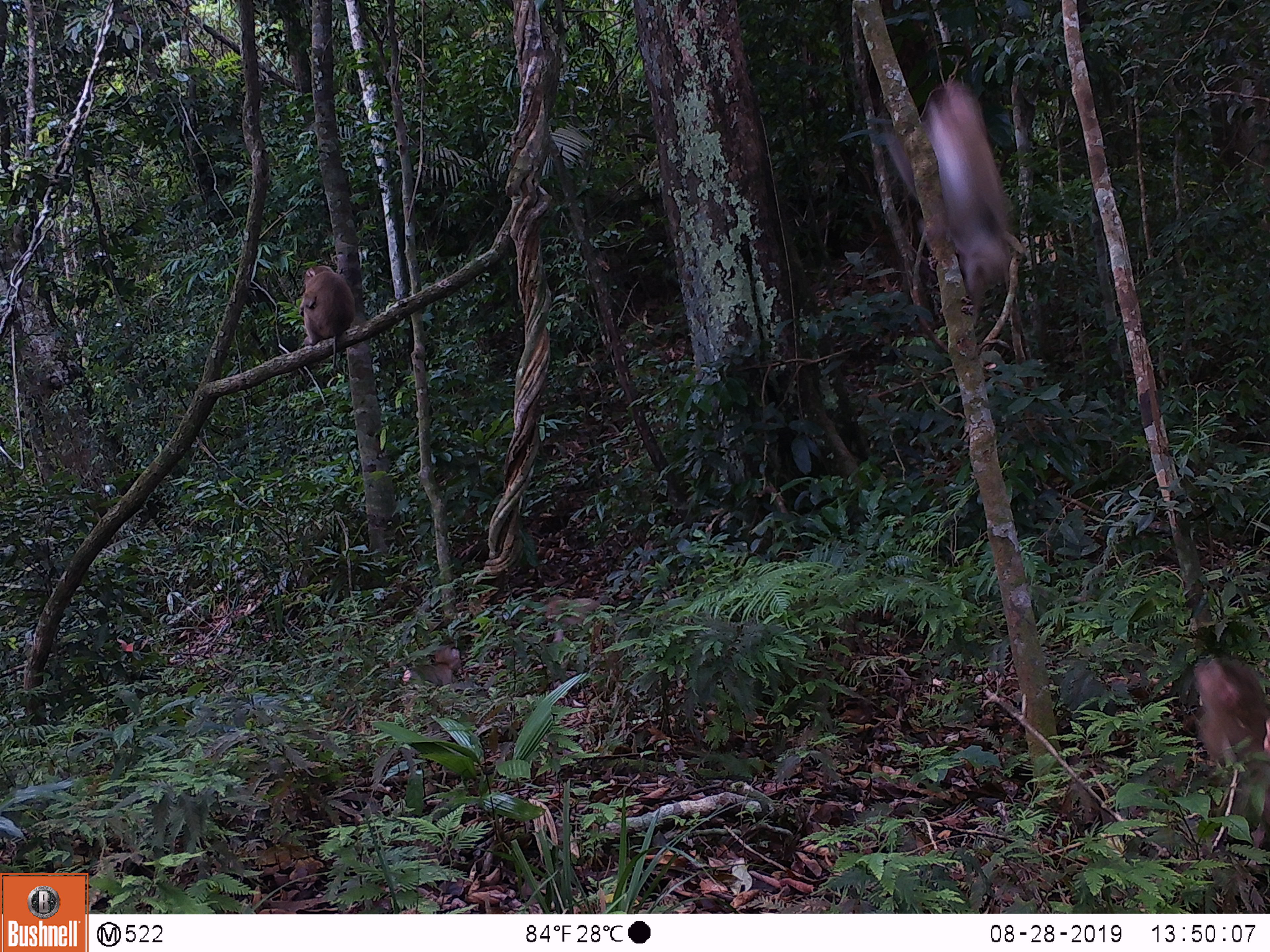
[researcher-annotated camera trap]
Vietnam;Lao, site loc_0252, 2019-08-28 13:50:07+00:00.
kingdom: Animalia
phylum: Chordata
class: Mammalia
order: Primates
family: Cercopithecidae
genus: Macaca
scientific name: Macaca nemestrina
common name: pig-tailed macaque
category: pig tailed macaque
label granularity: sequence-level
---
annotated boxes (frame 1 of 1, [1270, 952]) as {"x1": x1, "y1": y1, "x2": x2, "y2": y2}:
pig tailed macaque: {"x1": 879, "y1": 77, "x2": 1021, "y2": 324}; {"x1": 1186, "y1": 648, "x2": 1270, "y2": 846}; {"x1": 298, "y1": 264, "x2": 357, "y2": 368}; {"x1": 544, "y1": 593, "x2": 619, "y2": 643}; {"x1": 401, "y1": 644, "x2": 462, "y2": 687}